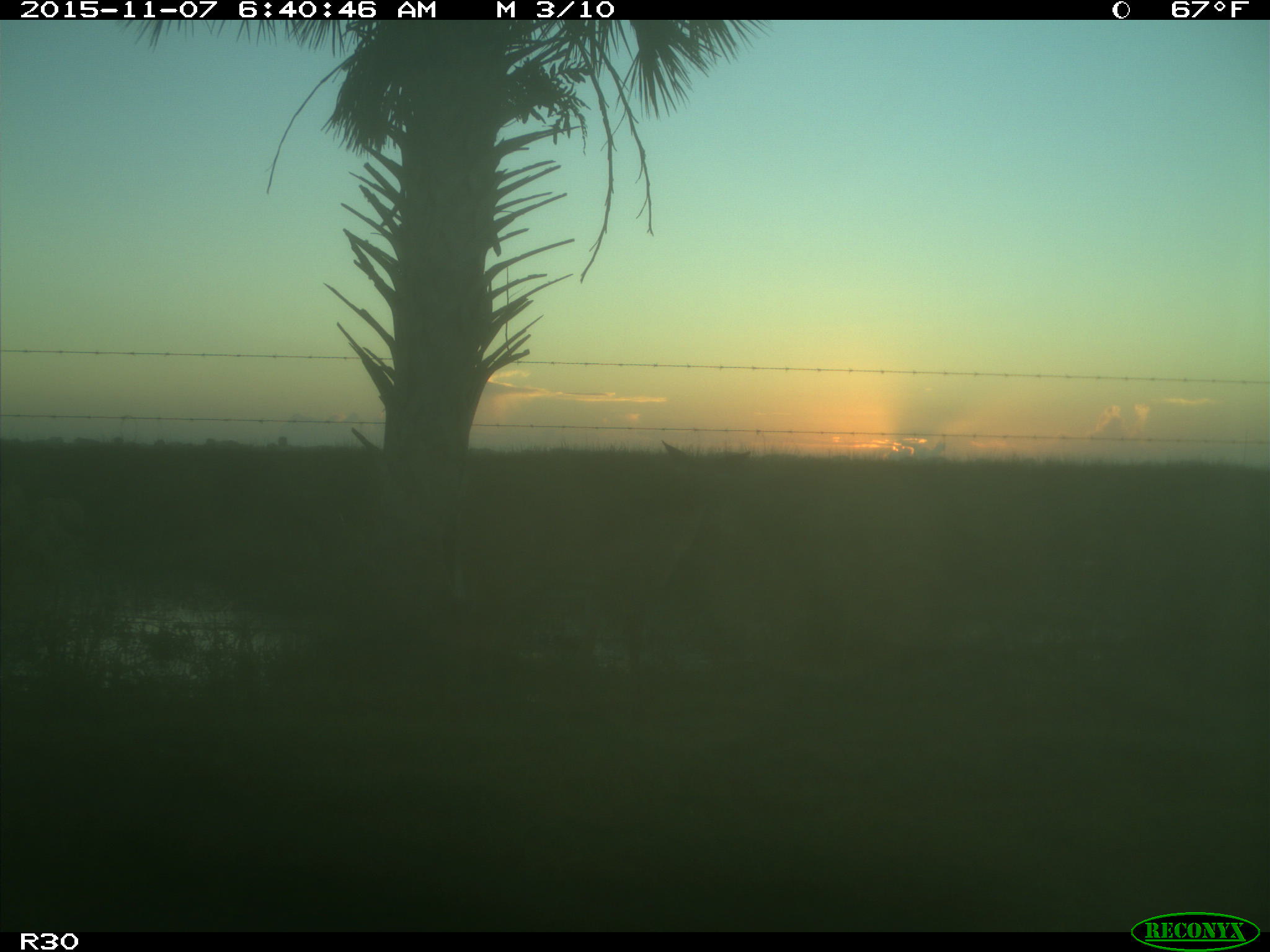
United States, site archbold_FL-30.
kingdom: Animalia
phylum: Chordata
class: Mammalia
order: Artiodactyla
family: Suidae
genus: Sus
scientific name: Sus scrofa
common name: wild boar